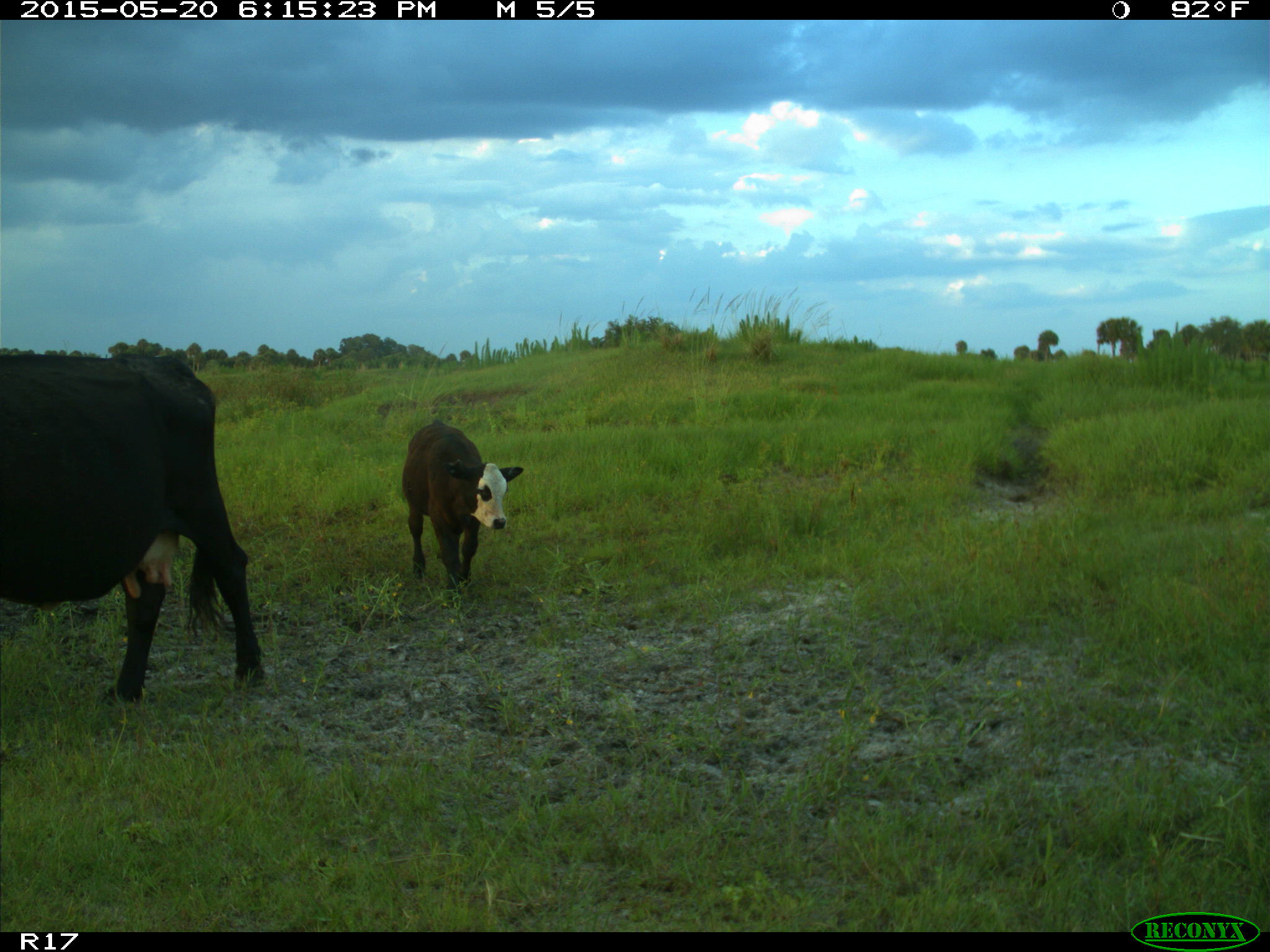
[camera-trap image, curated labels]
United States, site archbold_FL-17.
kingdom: Animalia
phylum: Chordata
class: Mammalia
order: Artiodactyla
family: Bovidae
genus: Bos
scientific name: Bos taurus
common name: domestic cow